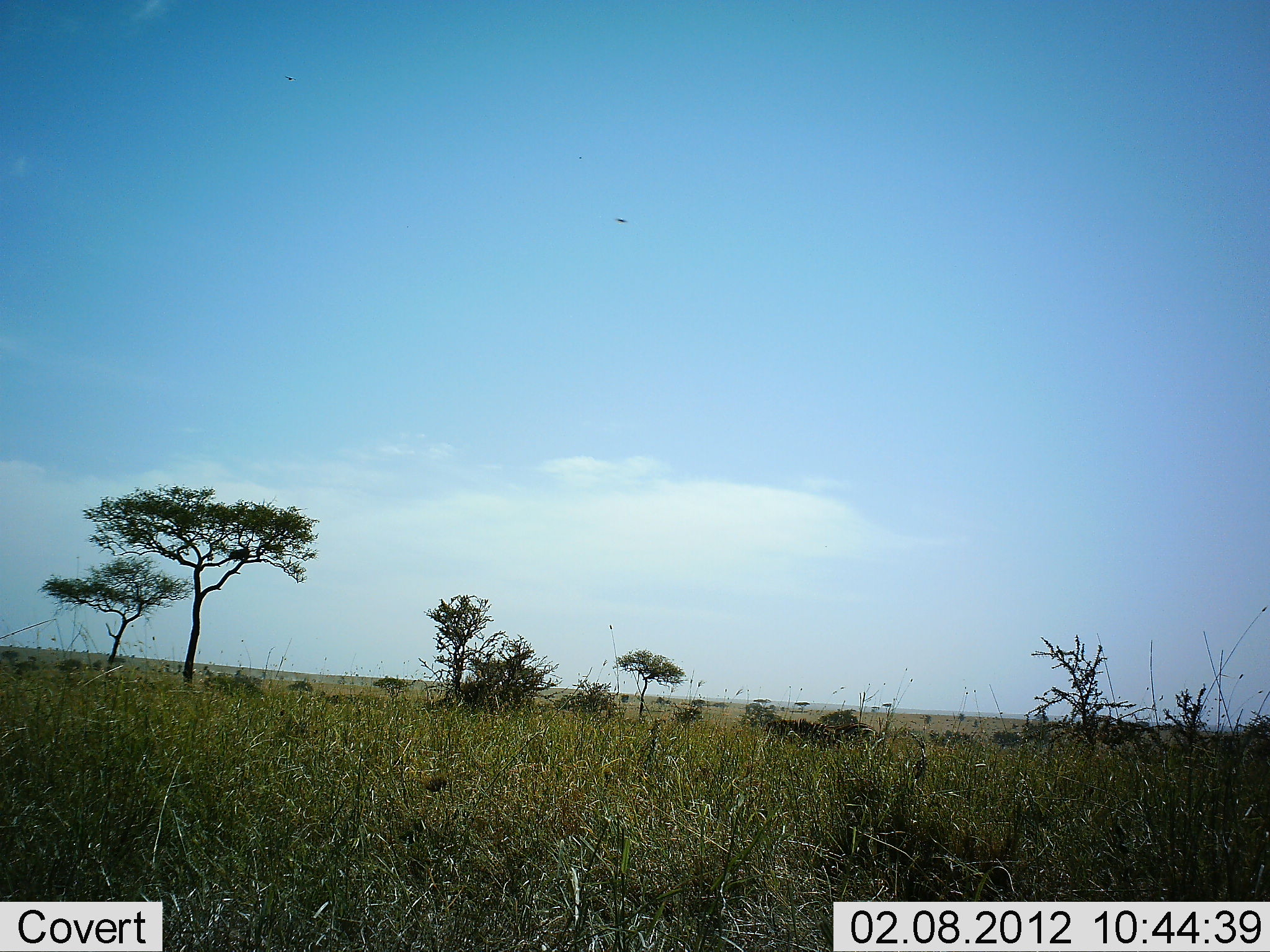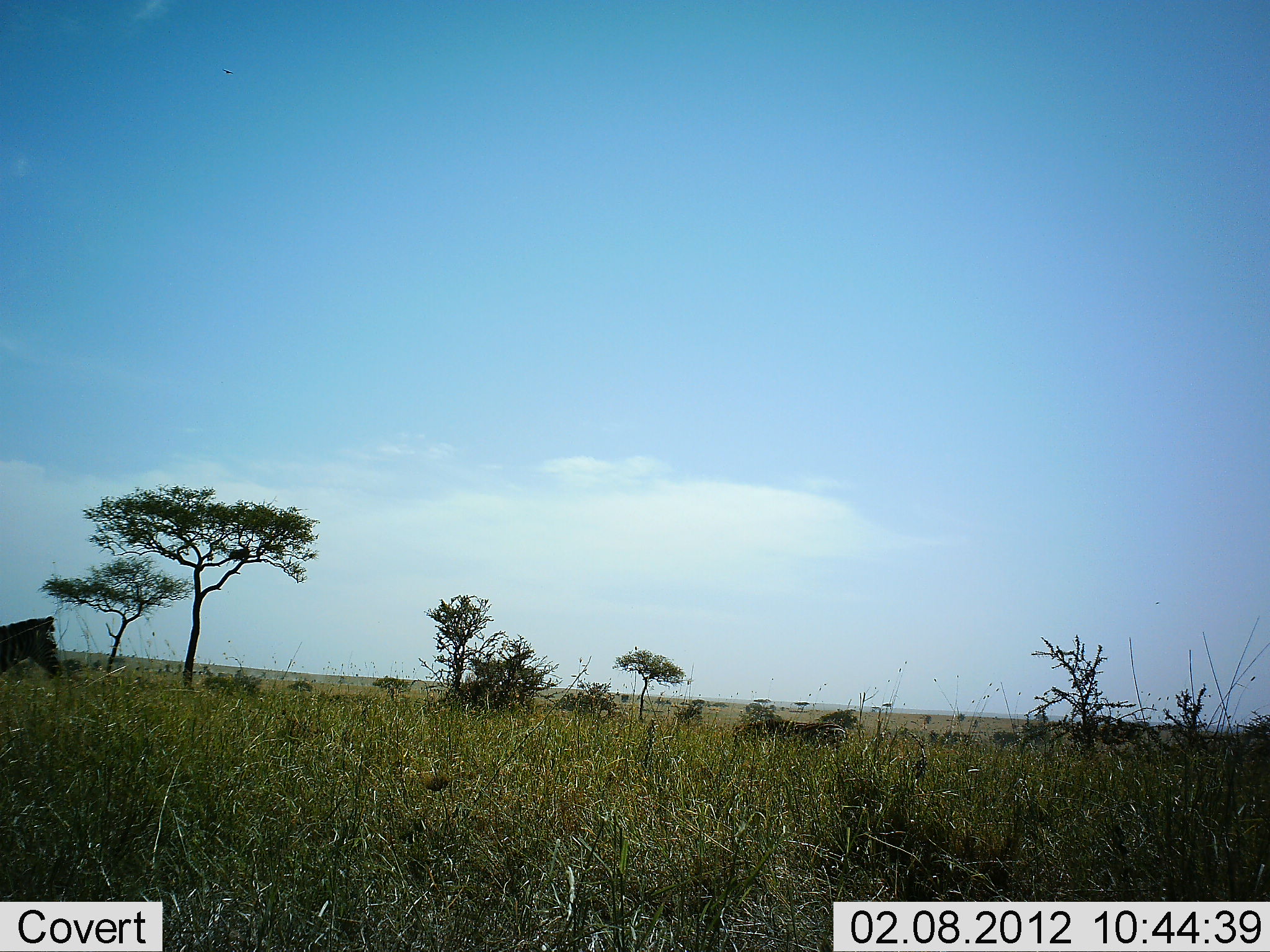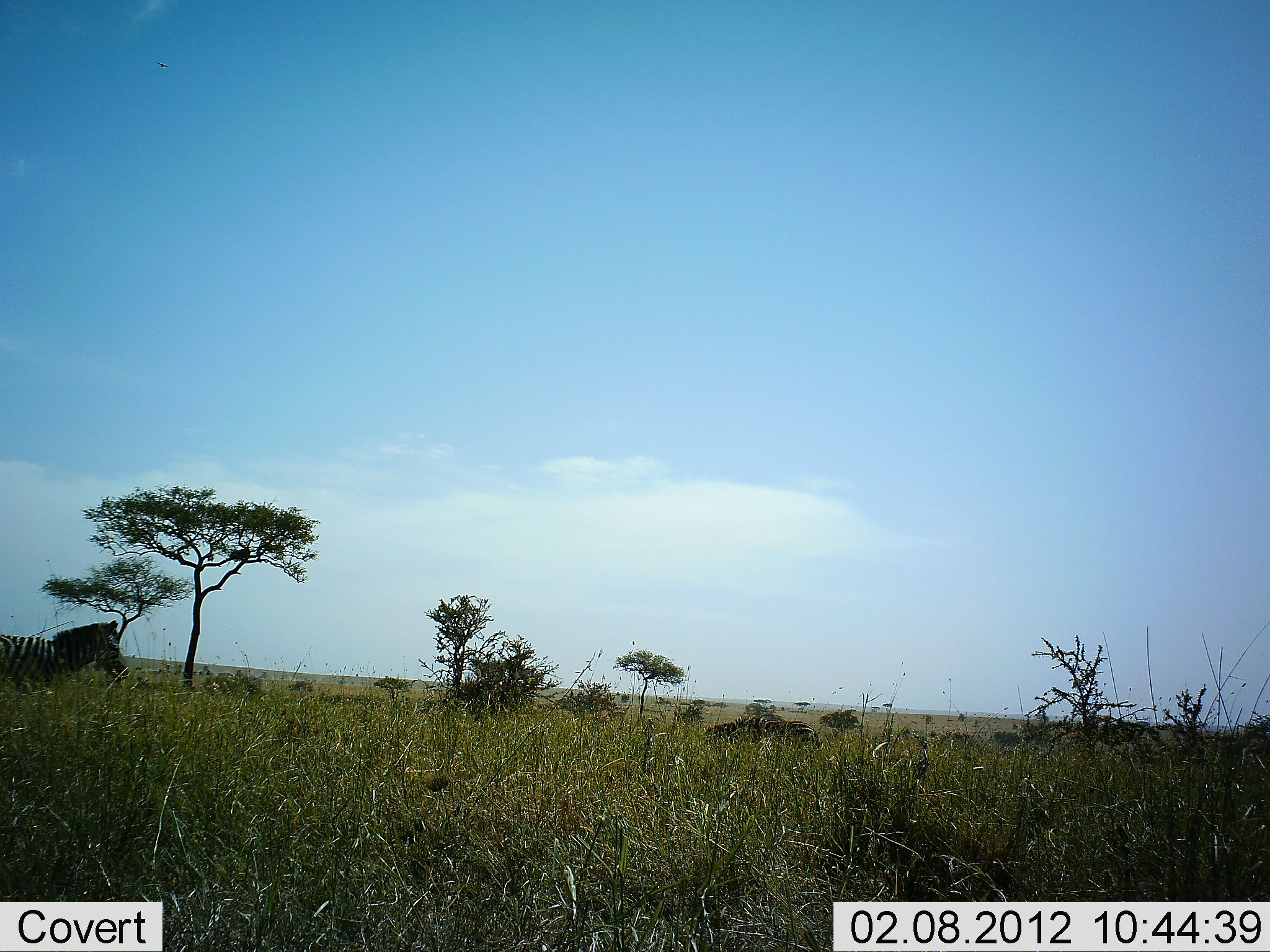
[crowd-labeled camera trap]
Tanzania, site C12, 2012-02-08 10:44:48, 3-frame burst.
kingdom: Animalia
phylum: Chordata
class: Mammalia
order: Perissodactyla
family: Equidae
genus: Equus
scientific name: Equus quagga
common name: plains zebra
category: zebra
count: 2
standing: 7%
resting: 0%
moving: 93%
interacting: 0%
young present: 0%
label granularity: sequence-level